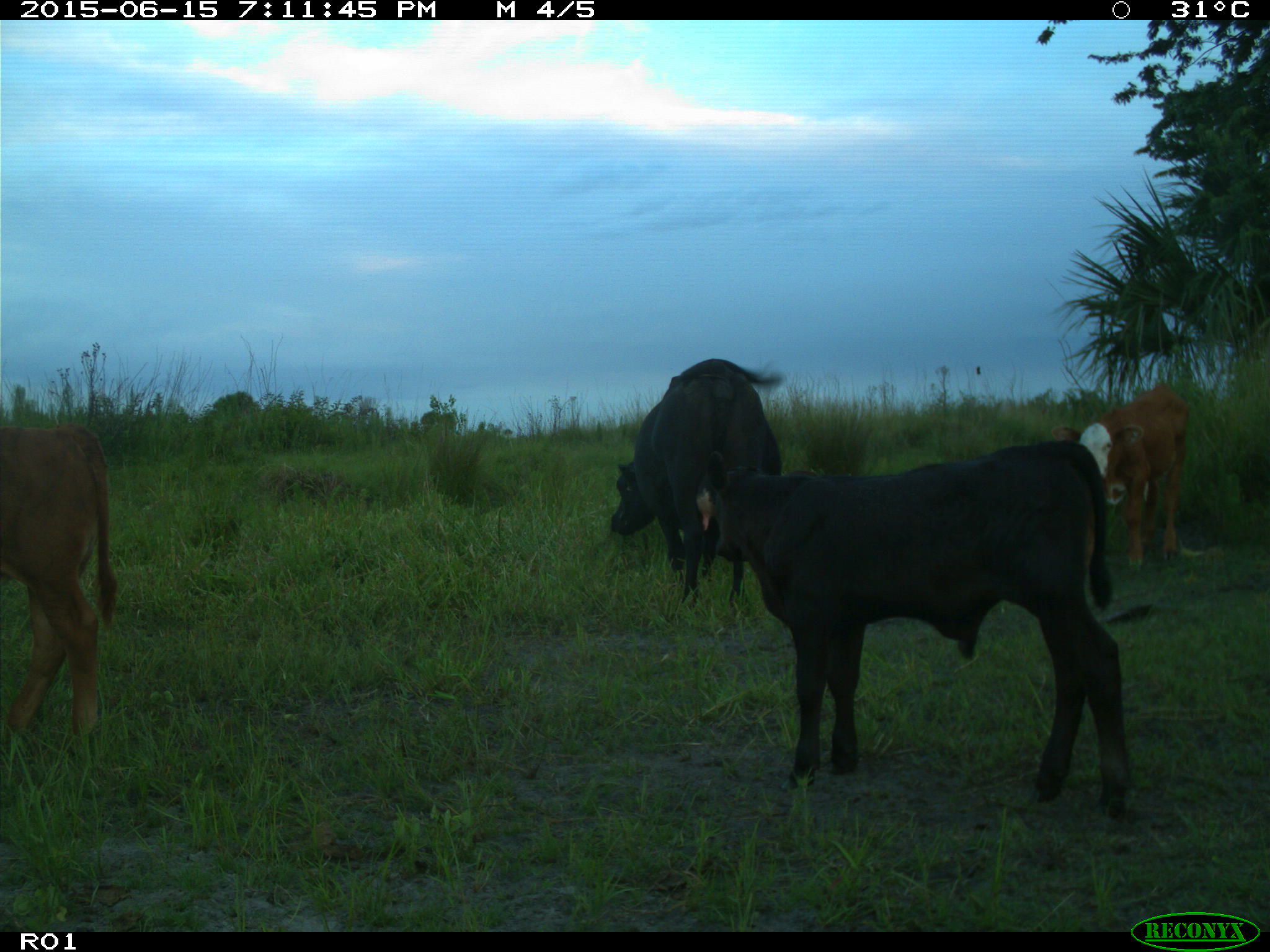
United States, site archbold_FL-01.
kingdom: Animalia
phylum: Chordata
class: Mammalia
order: Artiodactyla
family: Bovidae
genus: Bos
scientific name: Bos taurus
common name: domestic cow